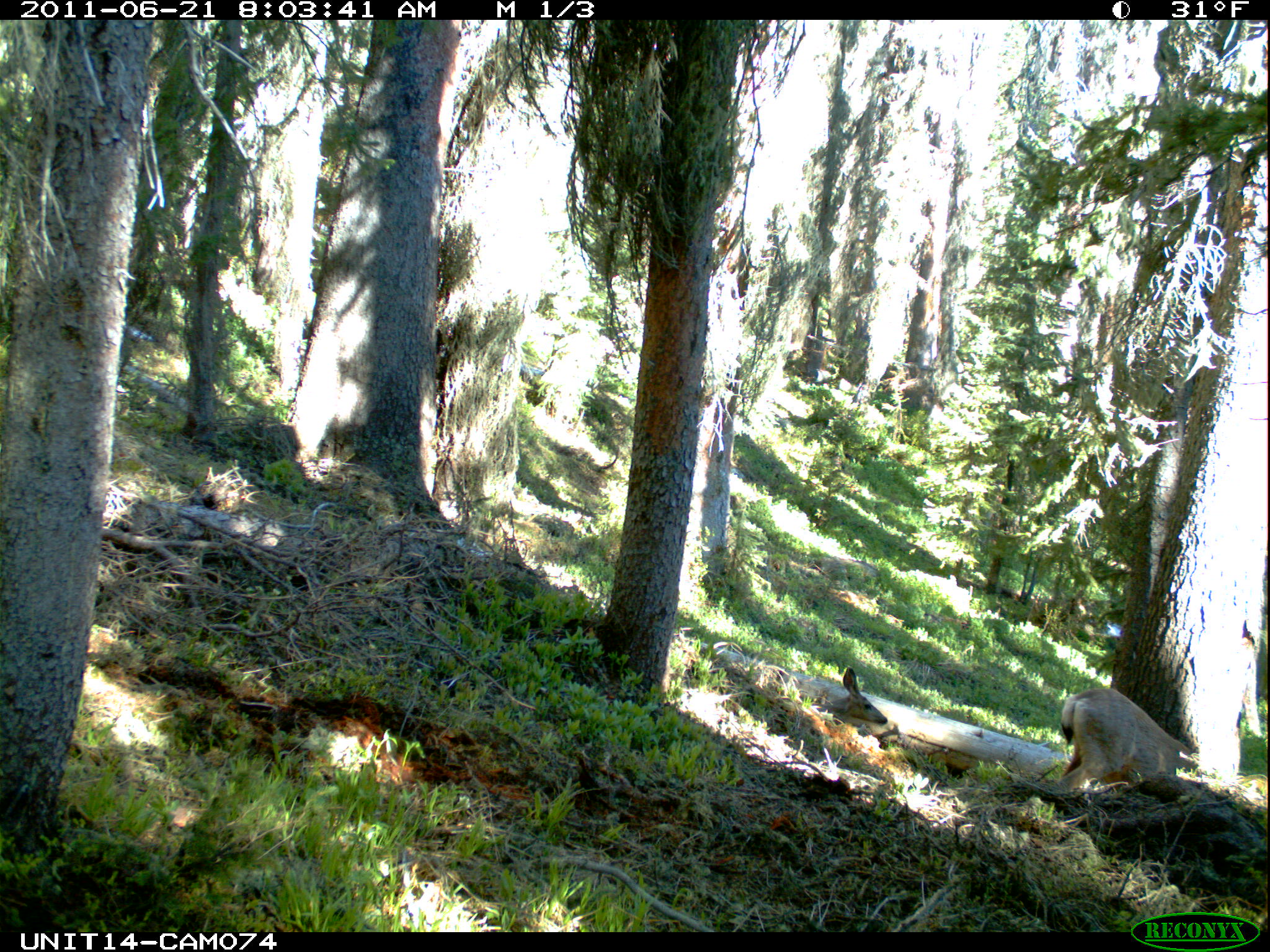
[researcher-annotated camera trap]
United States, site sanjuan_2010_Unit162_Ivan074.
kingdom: Animalia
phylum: Chordata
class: Mammalia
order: Artiodactyla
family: Cervidae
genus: Odocoileus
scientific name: Odocoileus hemionus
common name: mule deer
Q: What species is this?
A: Odocoileus hemionus (mule deer).